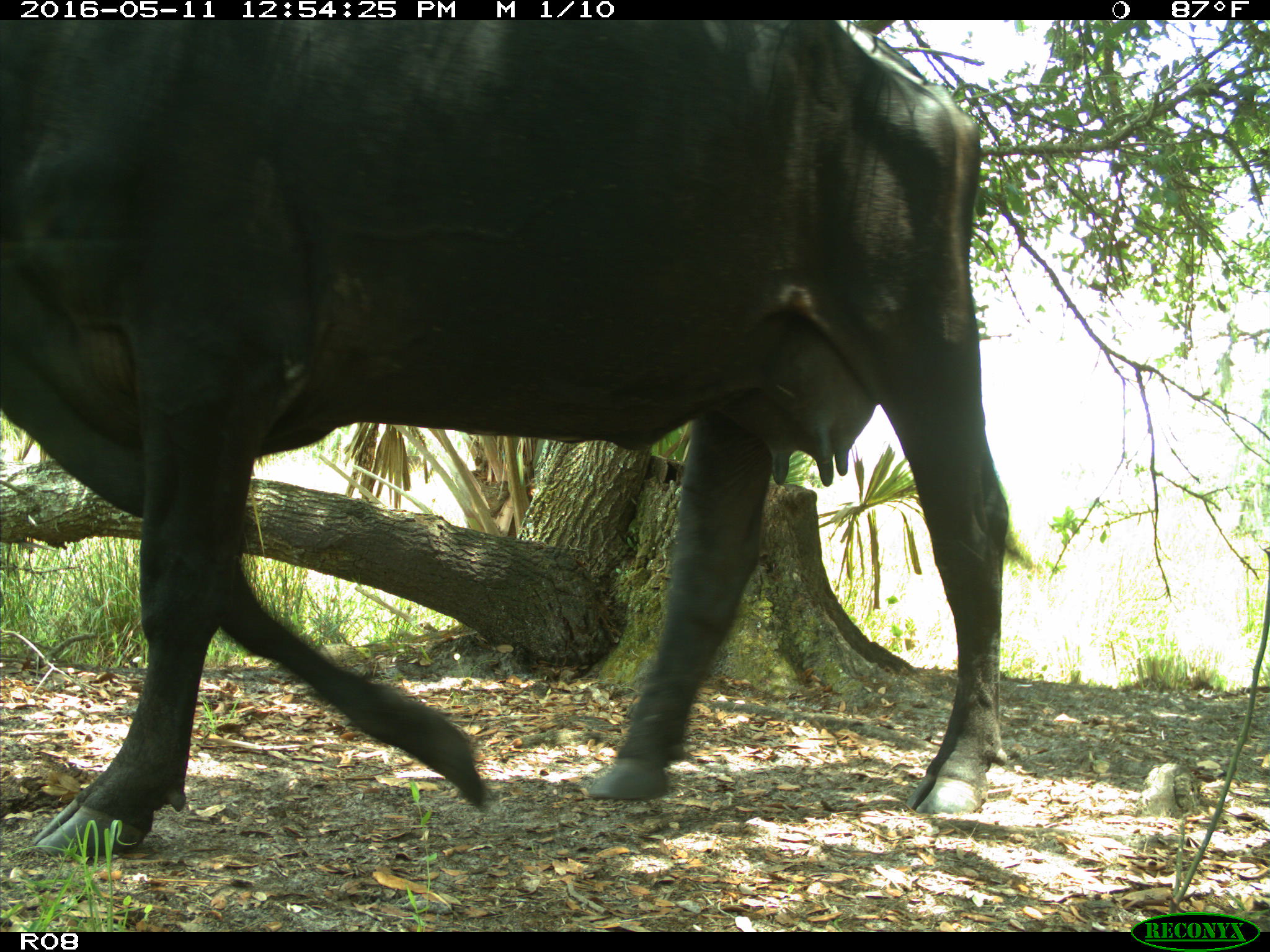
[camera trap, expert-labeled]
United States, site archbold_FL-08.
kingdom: Animalia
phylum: Chordata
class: Mammalia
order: Artiodactyla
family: Bovidae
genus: Bos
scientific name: Bos taurus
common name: domestic cow